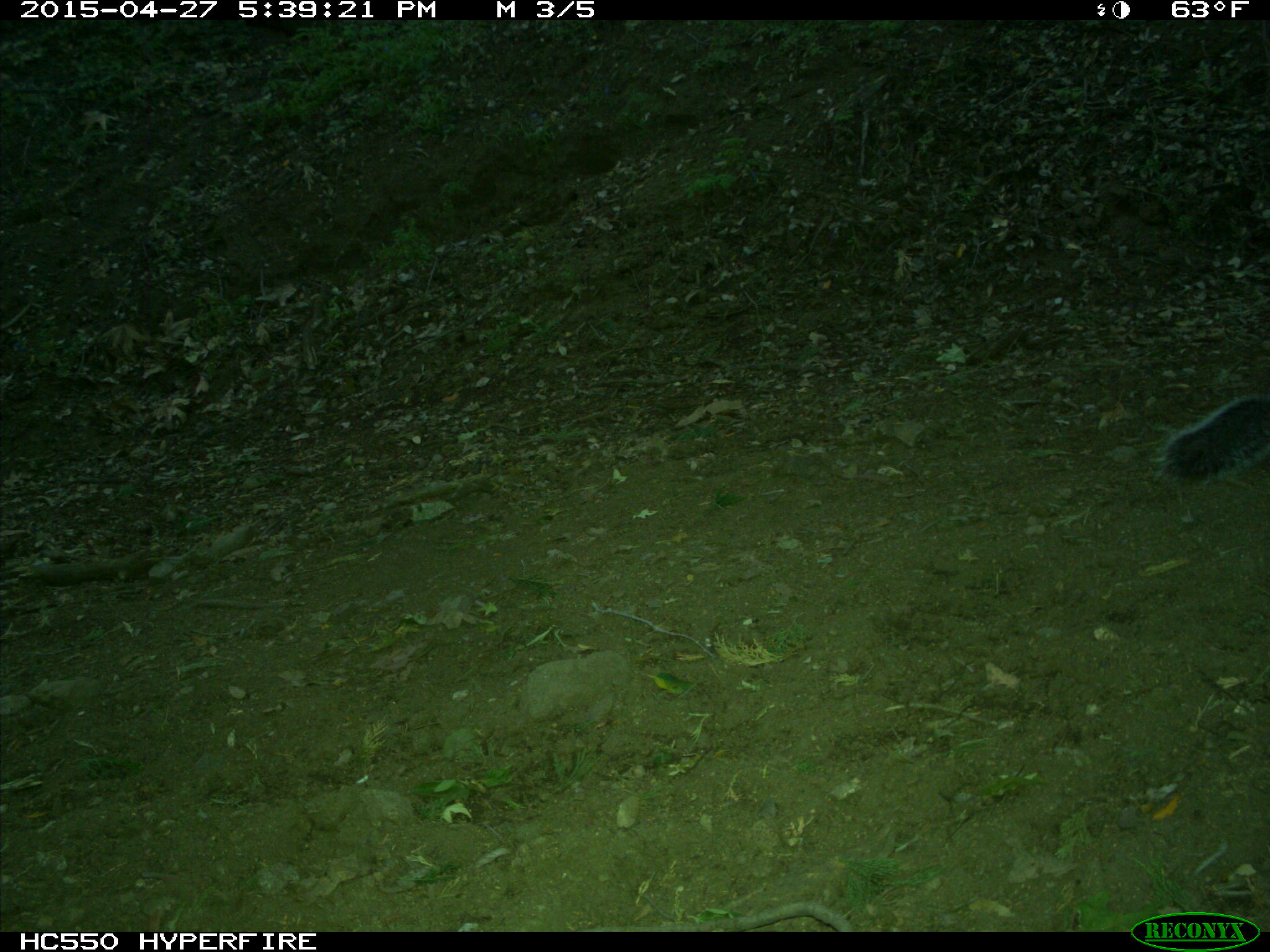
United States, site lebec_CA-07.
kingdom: Animalia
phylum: Chordata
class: Mammalia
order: Rodentia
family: Sciuridae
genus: Sciurus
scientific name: Sciurus carolinensis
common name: eastern gray squirrel